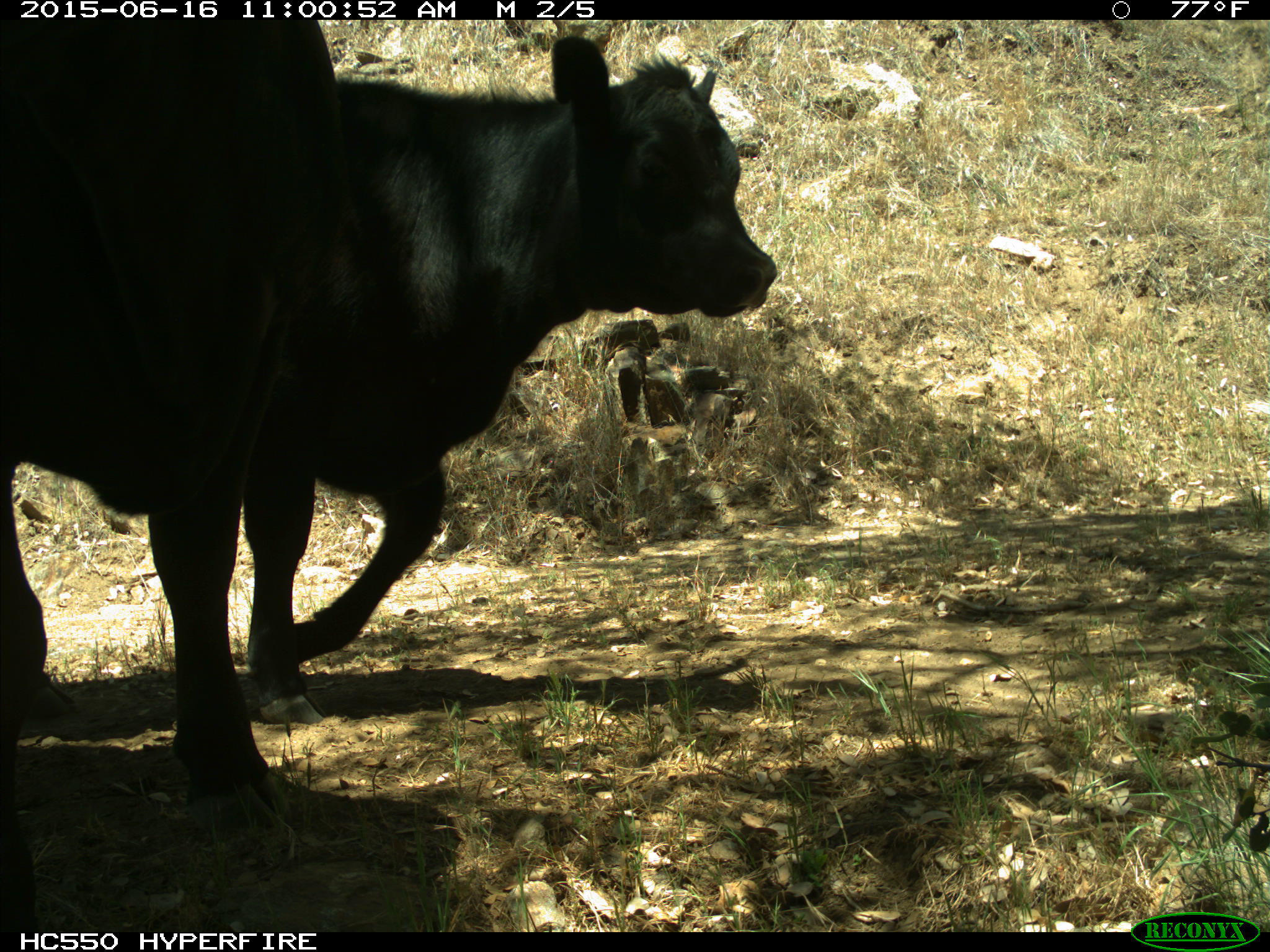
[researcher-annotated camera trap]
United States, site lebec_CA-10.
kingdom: Animalia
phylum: Chordata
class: Mammalia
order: Artiodactyla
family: Bovidae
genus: Bos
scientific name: Bos taurus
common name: domestic cow